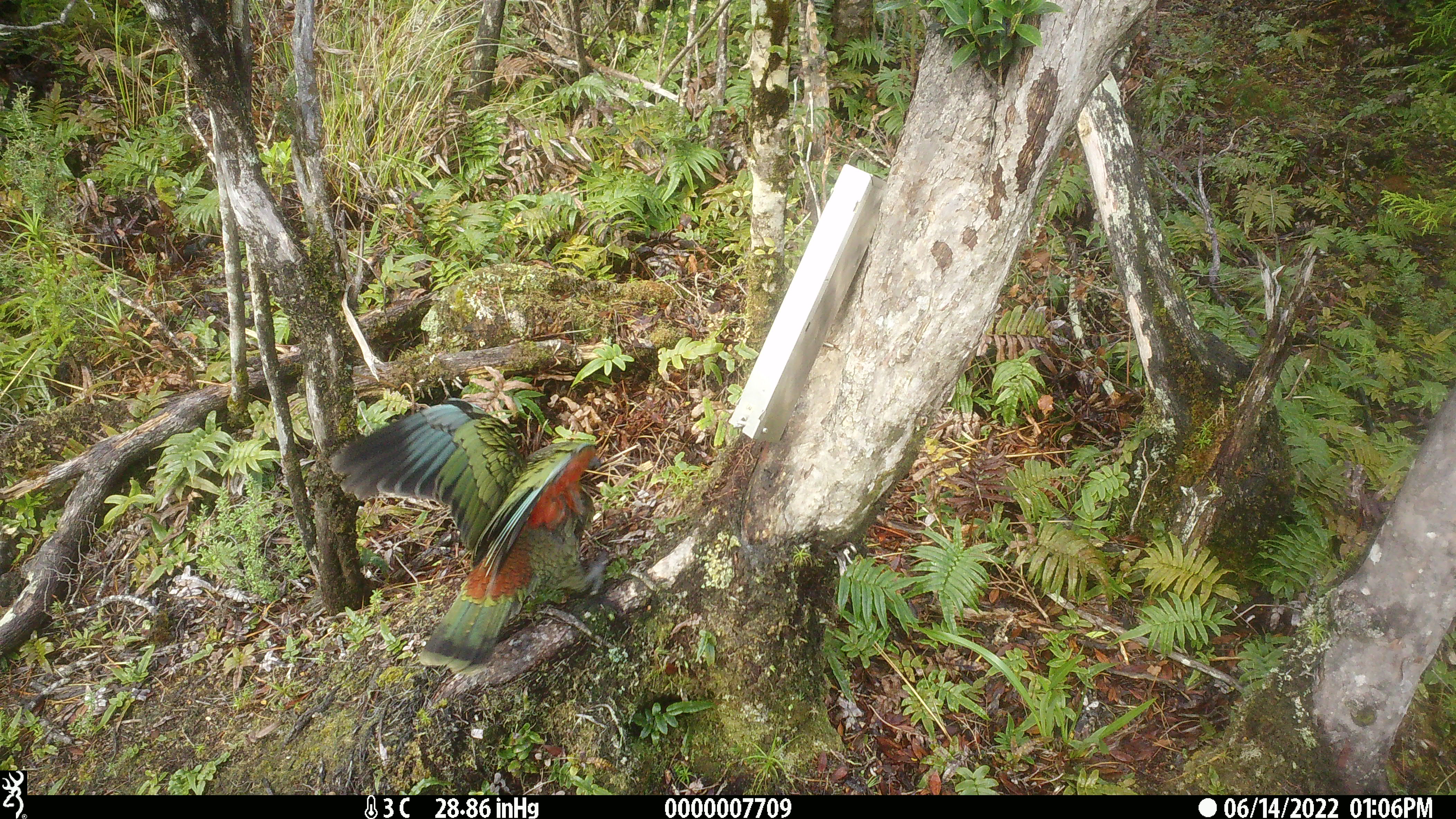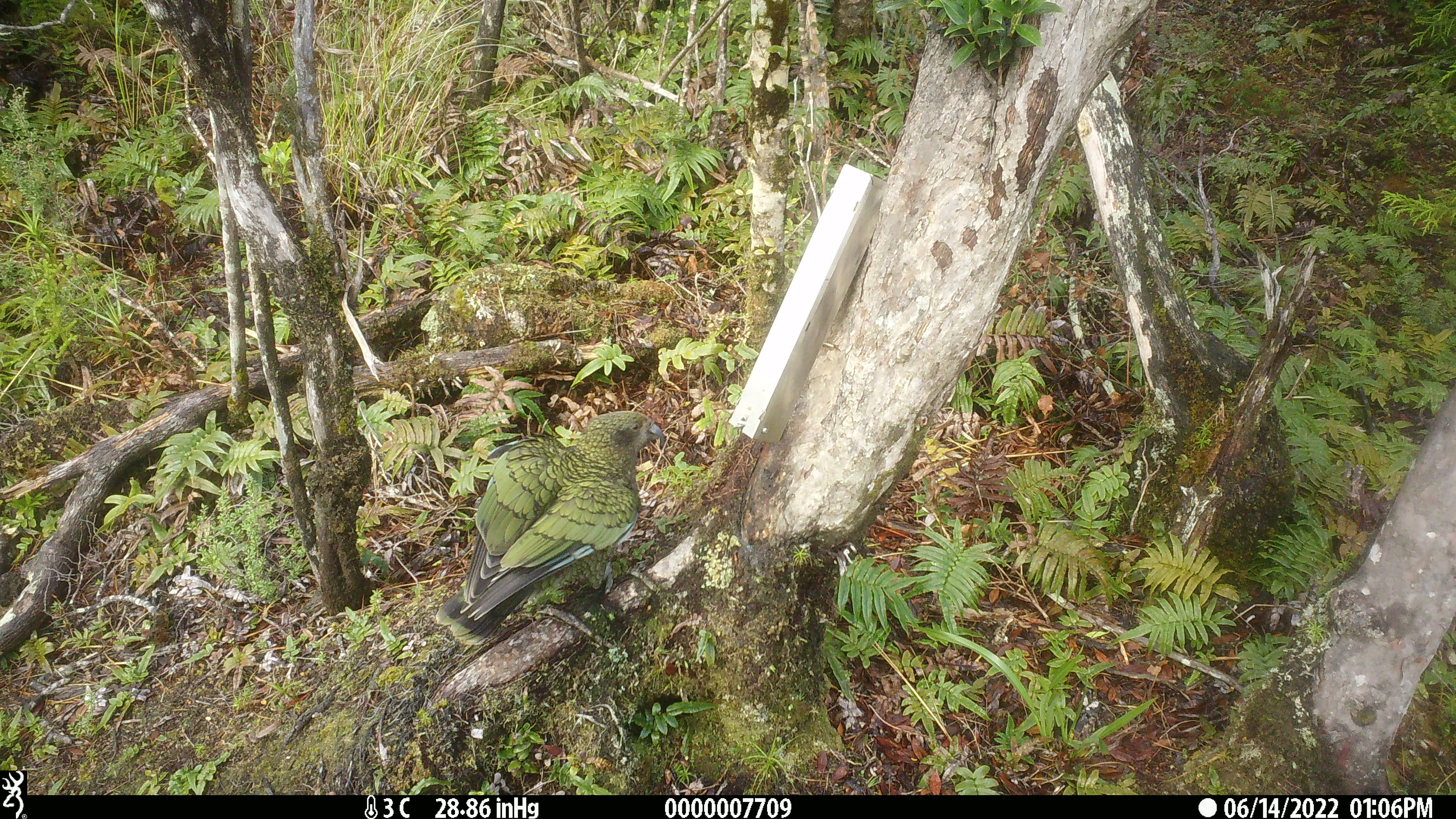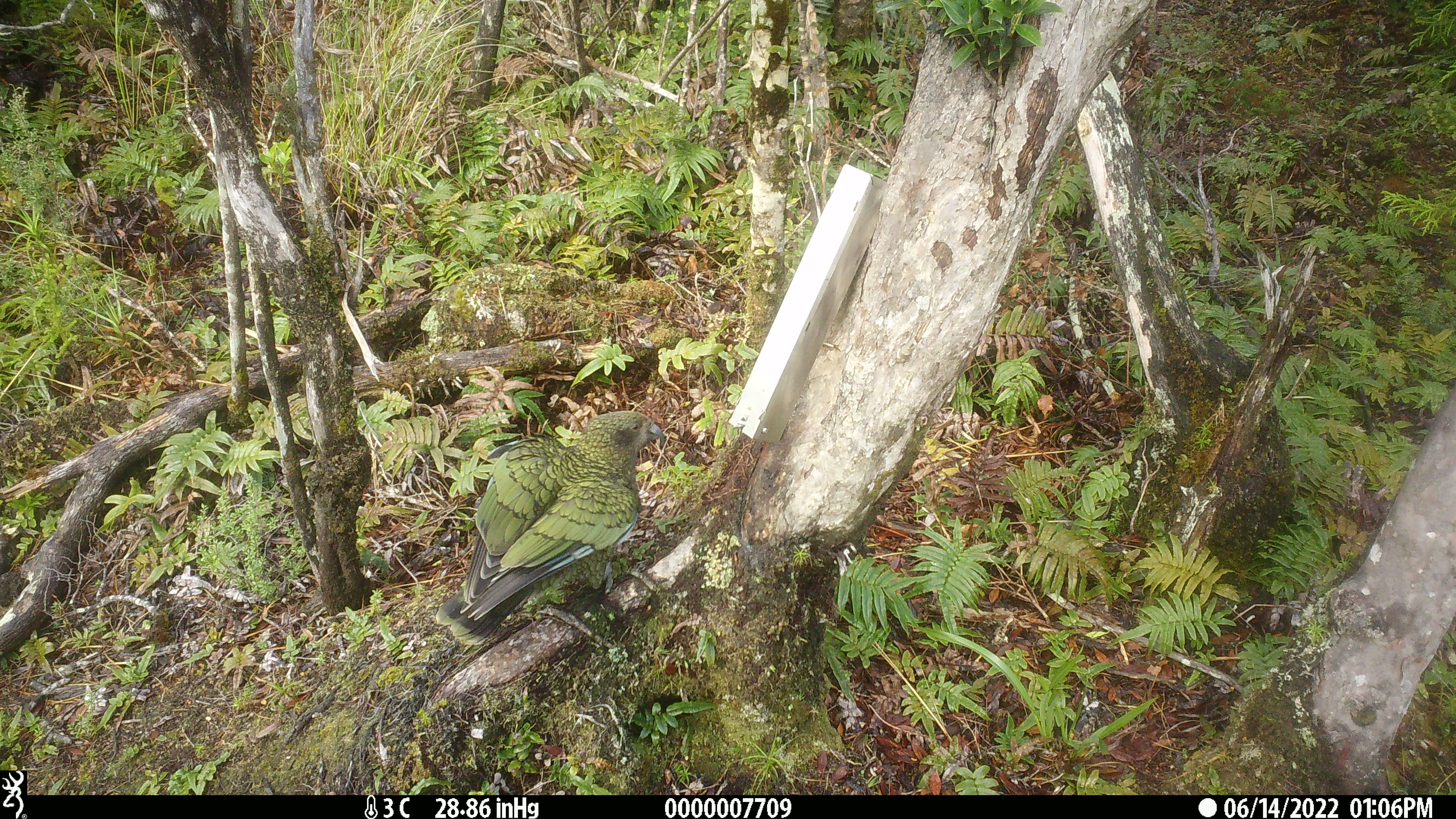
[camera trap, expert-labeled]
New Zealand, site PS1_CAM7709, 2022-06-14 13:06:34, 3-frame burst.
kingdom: Animalia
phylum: Chordata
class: Aves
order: Psittaciformes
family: Strigopidae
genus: Nestor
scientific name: Nestor notabilis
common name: kea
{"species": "kea (Nestor notabilis)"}